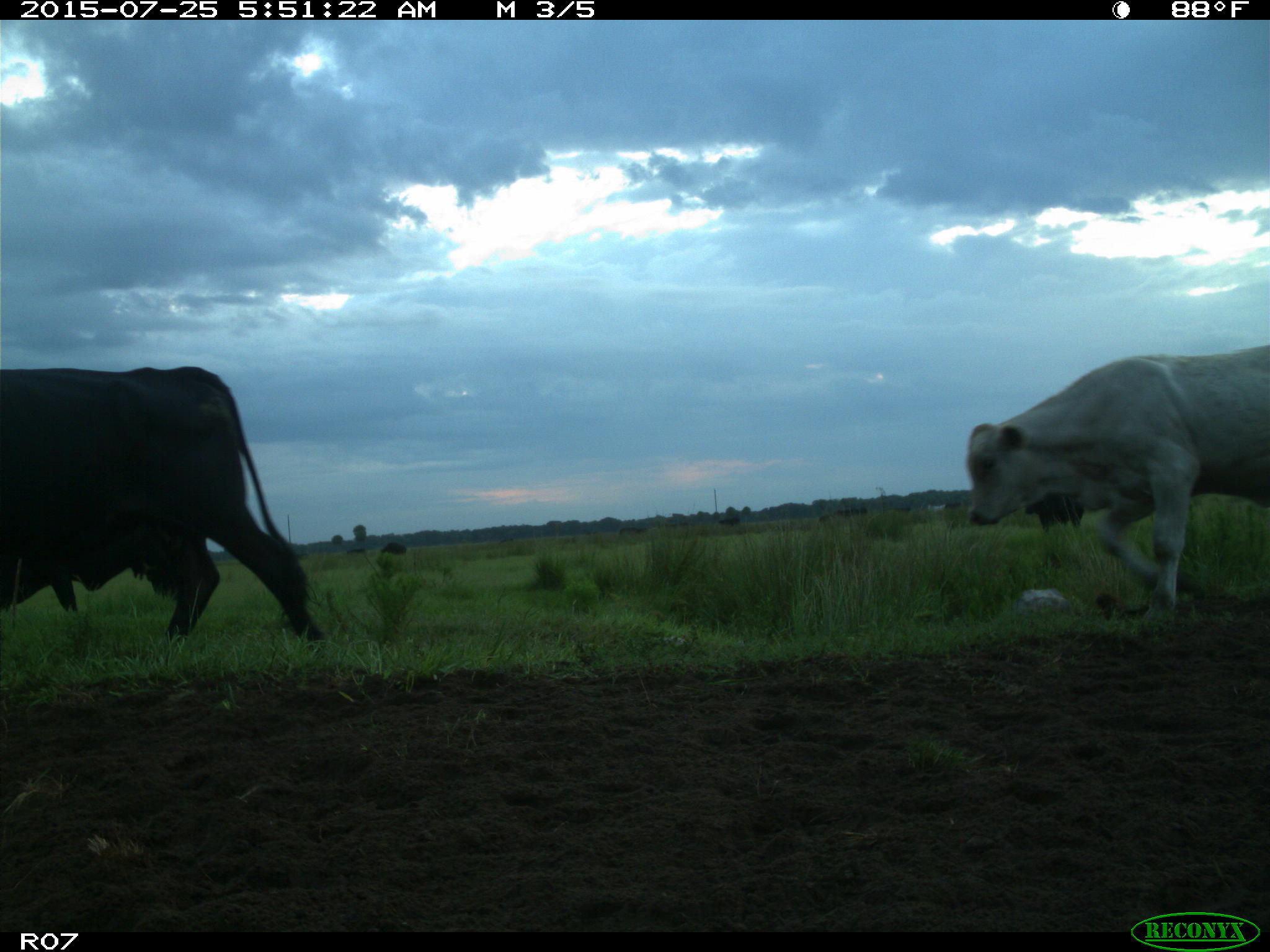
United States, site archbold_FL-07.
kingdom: Animalia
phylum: Chordata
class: Mammalia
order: Artiodactyla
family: Bovidae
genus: Bos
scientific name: Bos taurus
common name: domestic cow